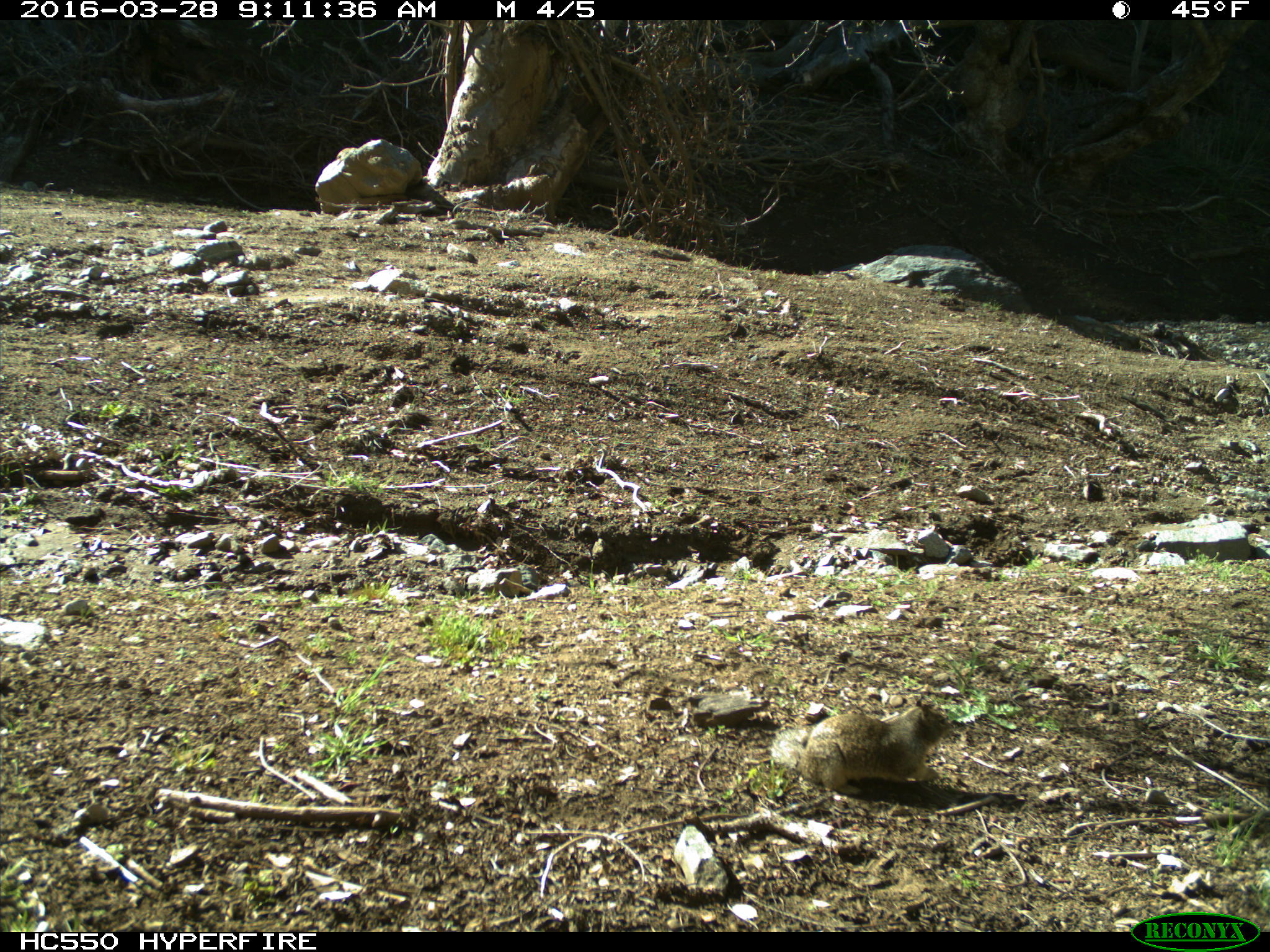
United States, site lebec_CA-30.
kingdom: Animalia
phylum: Chordata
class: Mammalia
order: Rodentia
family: Sciuridae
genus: Otospermophilus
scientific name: Otospermophilus beecheyi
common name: california ground squirrel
Otospermophilus beecheyi (california ground squirrel).